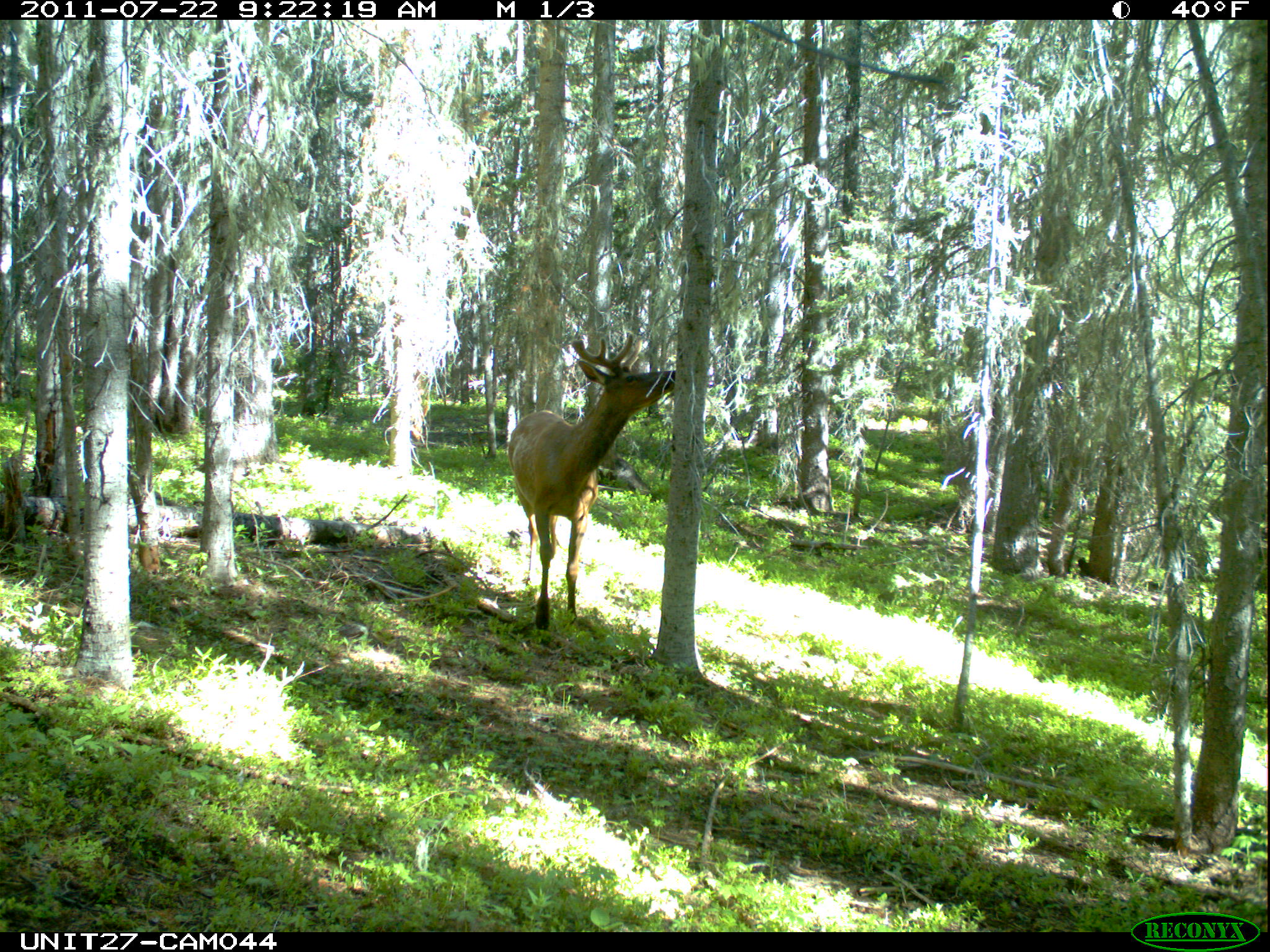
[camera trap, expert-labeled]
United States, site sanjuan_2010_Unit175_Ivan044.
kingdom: Animalia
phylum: Chordata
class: Mammalia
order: Artiodactyla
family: Cervidae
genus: Cervus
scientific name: Cervus elaphus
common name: red deer